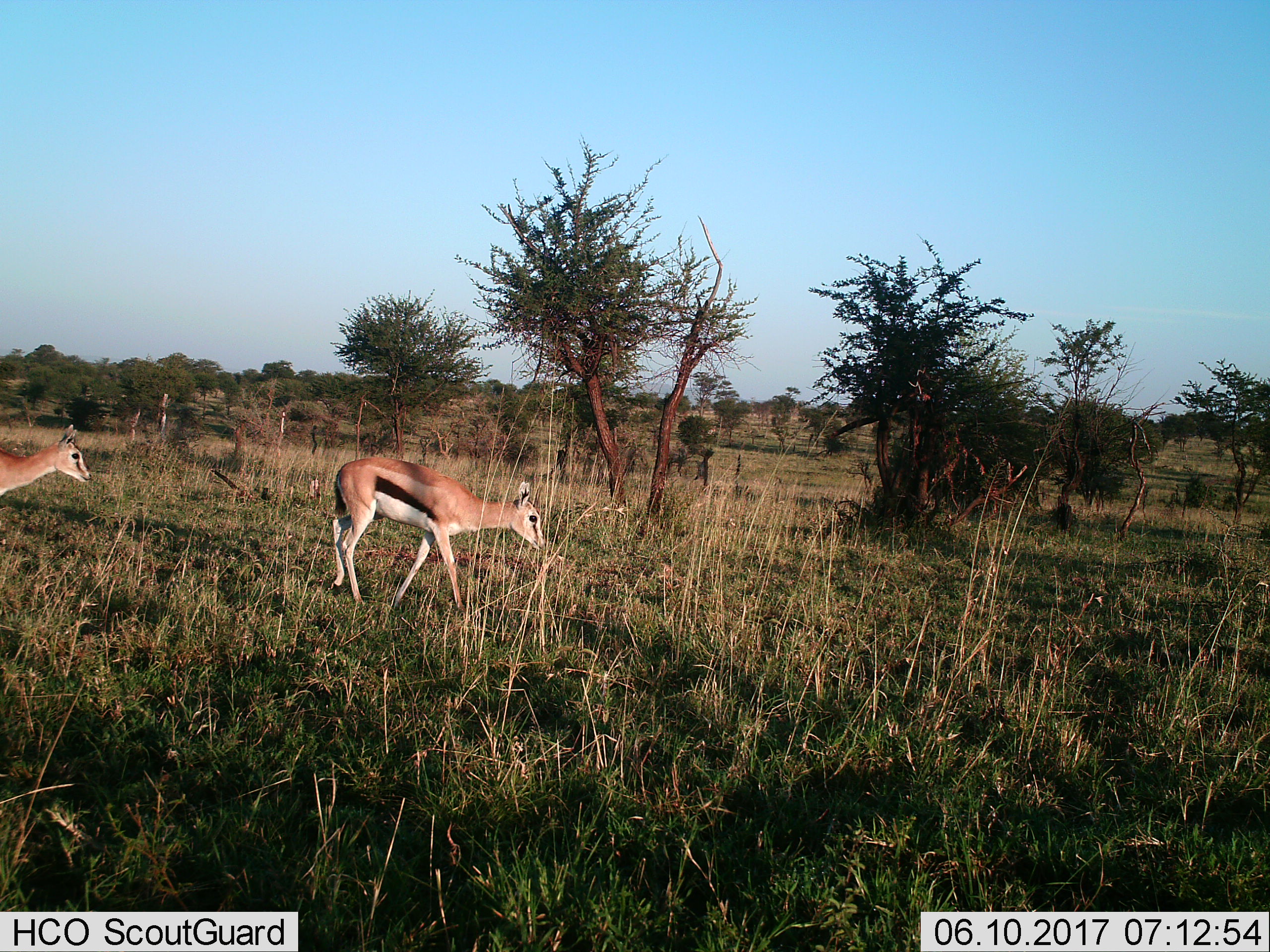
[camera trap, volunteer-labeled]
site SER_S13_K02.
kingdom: Animalia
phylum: Chordata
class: Mammalia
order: Artiodactyla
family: Bovidae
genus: Eudorcas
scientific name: Eudorcas thomsonii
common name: thomson's gazelle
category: gazellethomsons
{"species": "gazellethomsons (thomson's gazelle) (Eudorcas thomsonii)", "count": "2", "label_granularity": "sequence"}